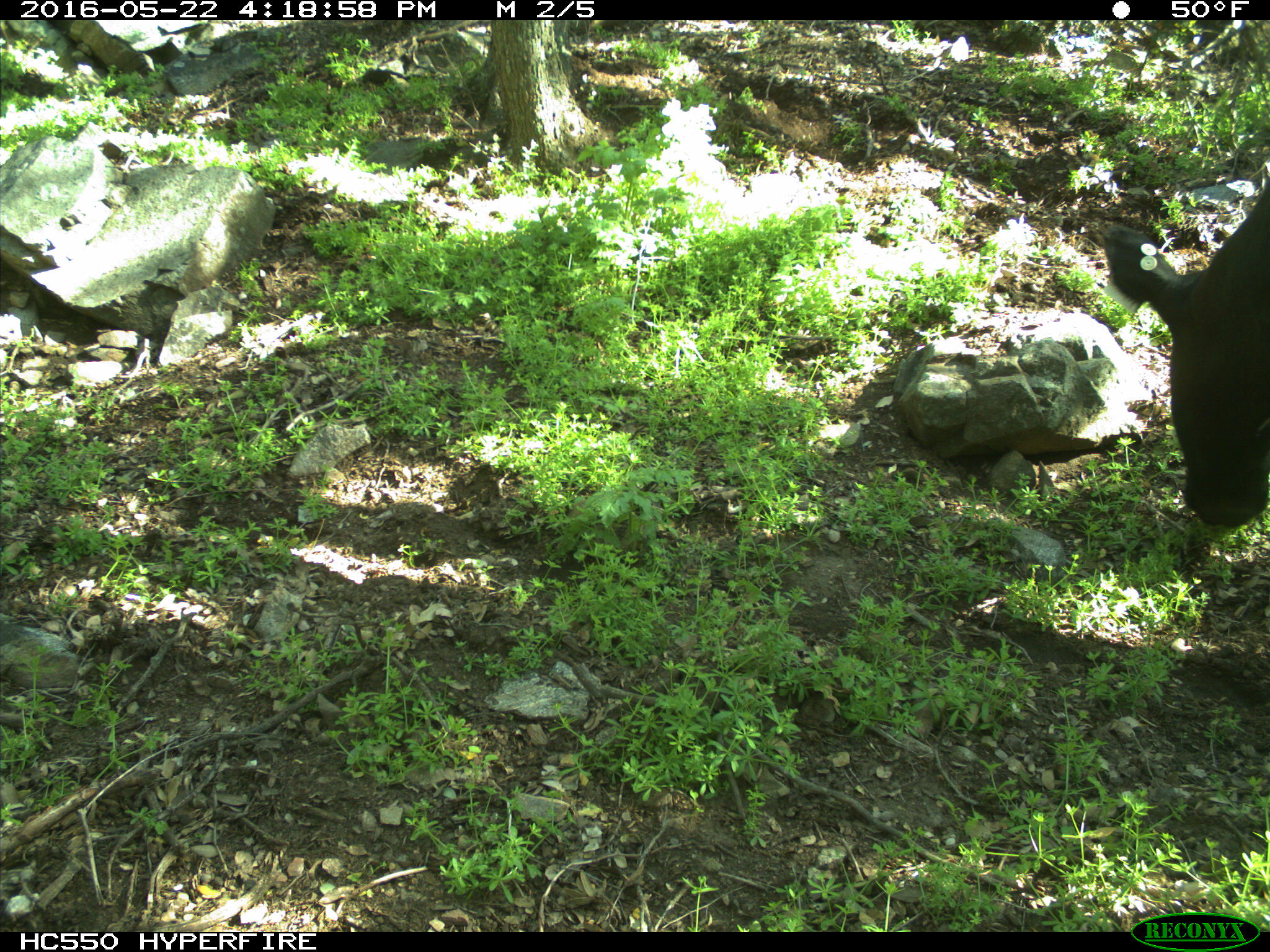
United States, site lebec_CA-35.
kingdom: Animalia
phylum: Chordata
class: Mammalia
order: Artiodactyla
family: Bovidae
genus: Bos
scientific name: Bos taurus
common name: domestic cow